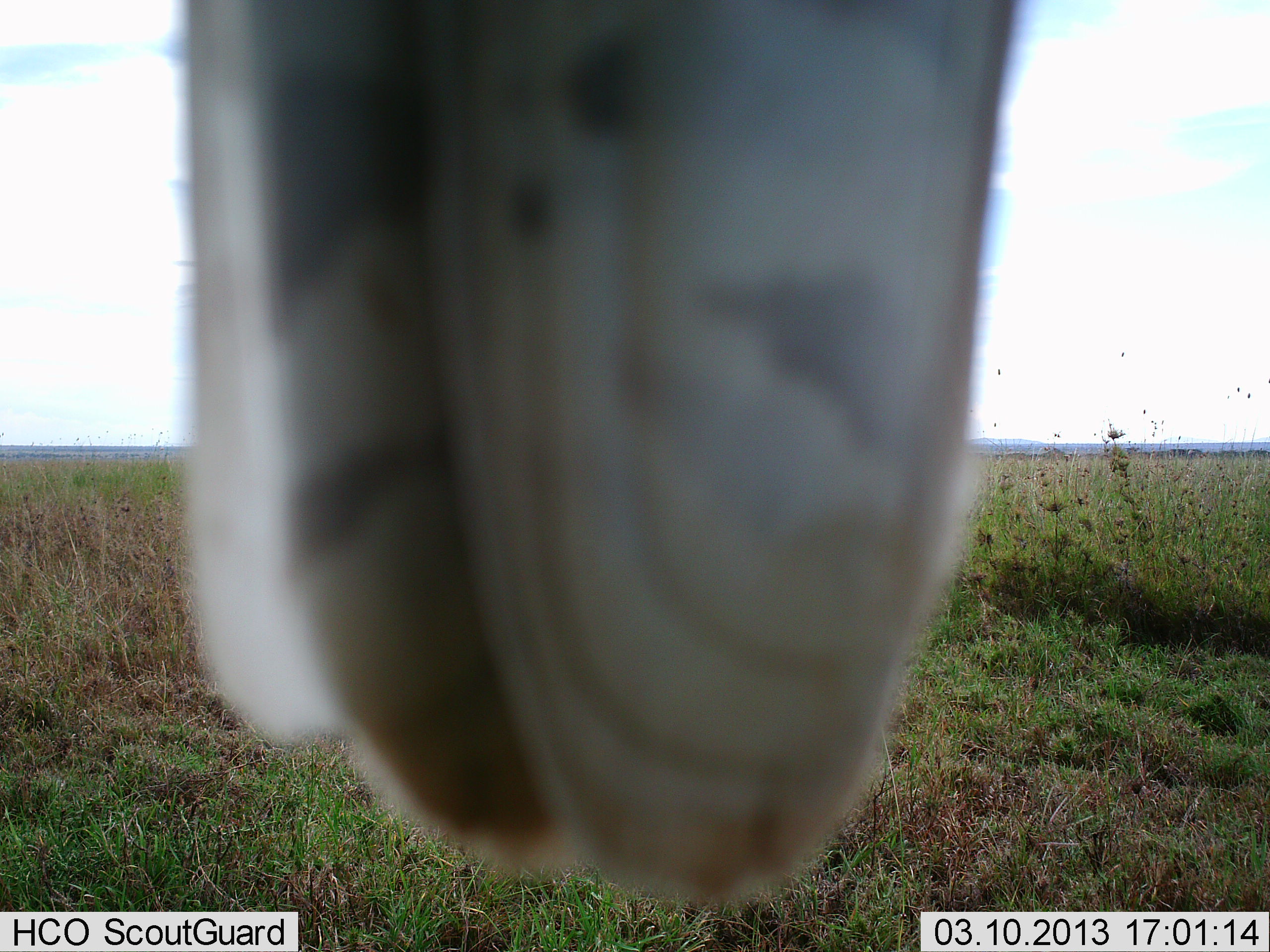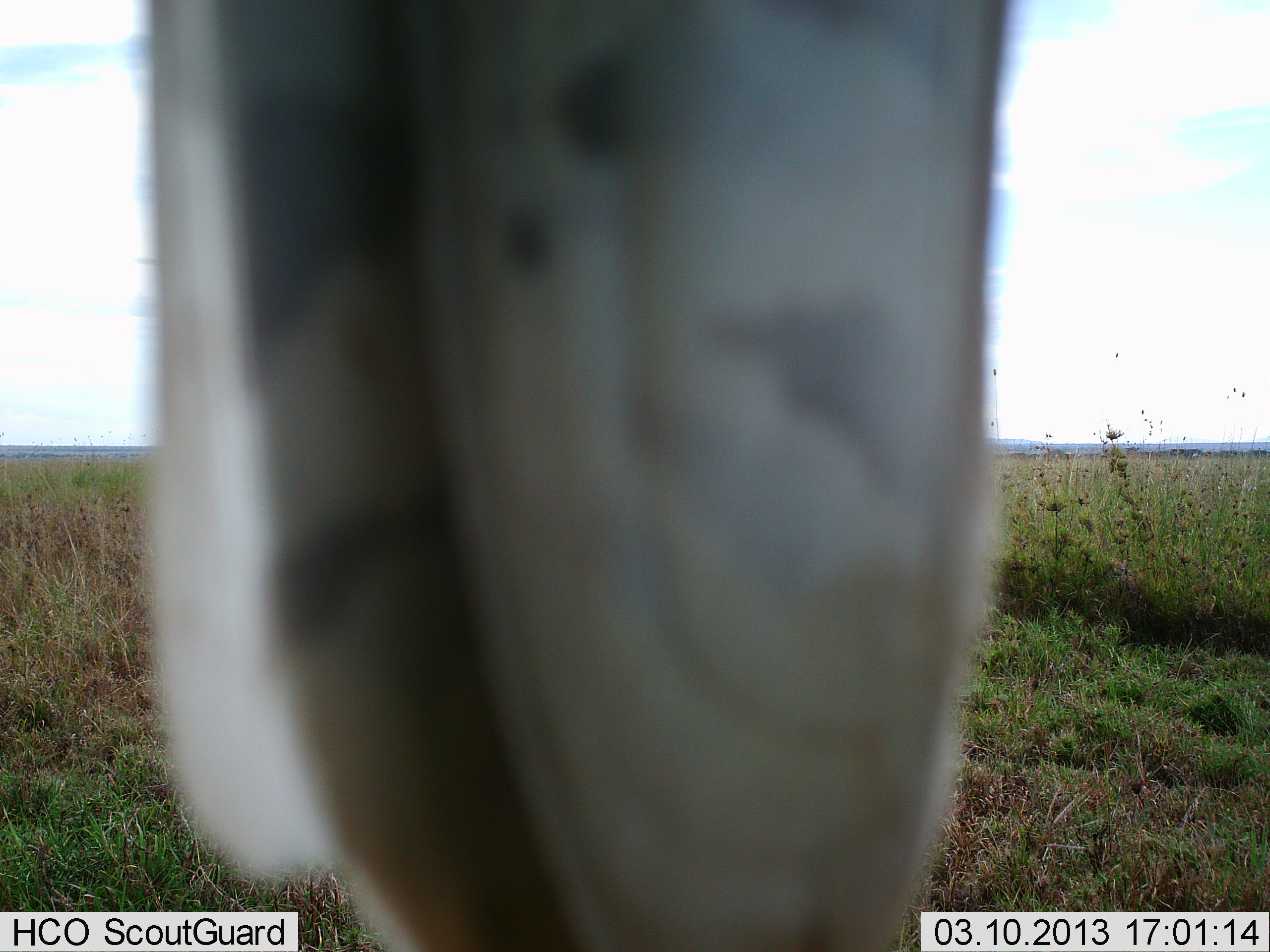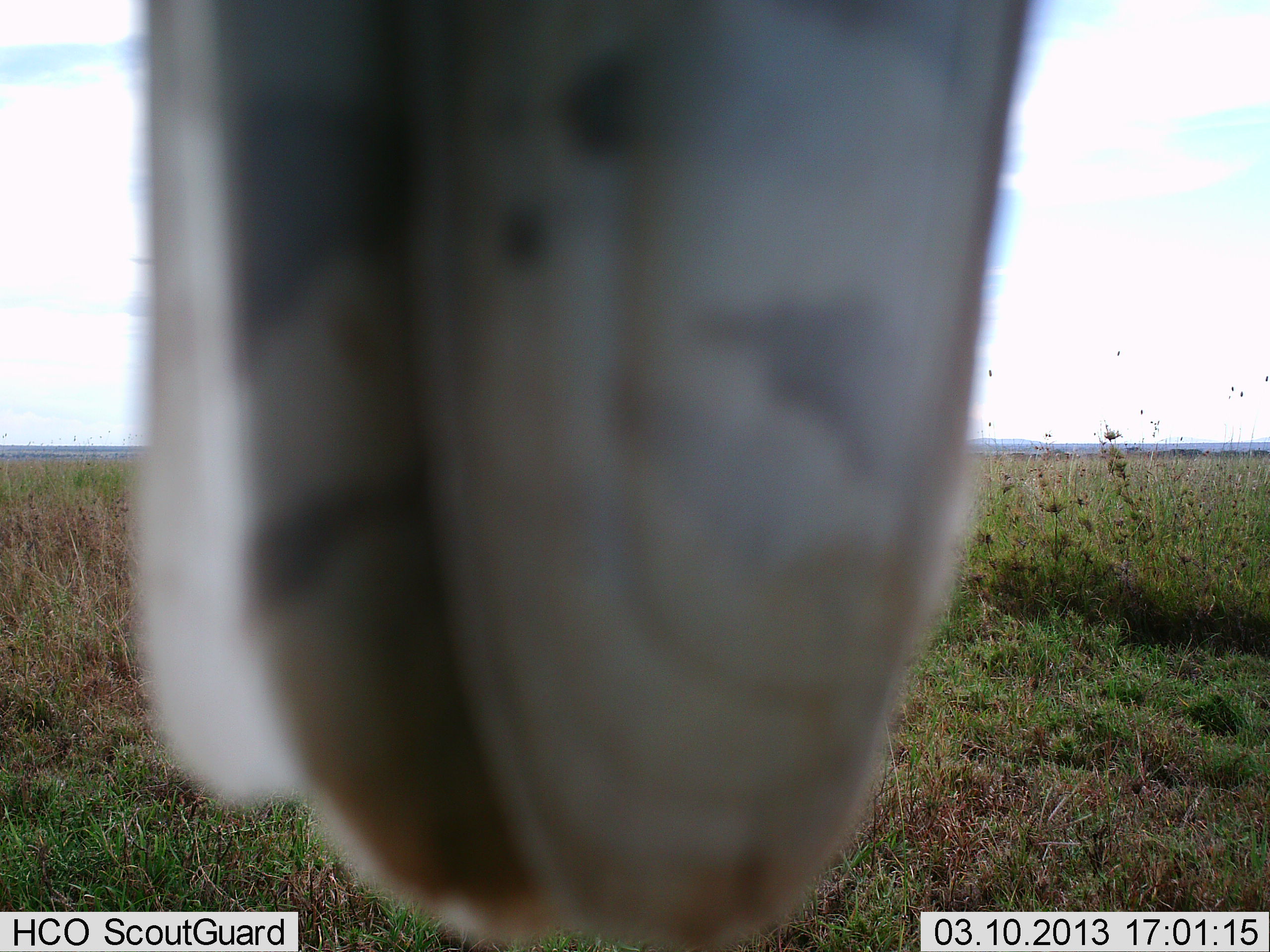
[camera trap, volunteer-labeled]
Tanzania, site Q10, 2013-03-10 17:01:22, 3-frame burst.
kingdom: Animalia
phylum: Chordata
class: Aves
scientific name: Aves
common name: bird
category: otherbird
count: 1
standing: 50%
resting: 38%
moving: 0%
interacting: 12%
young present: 0%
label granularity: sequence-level